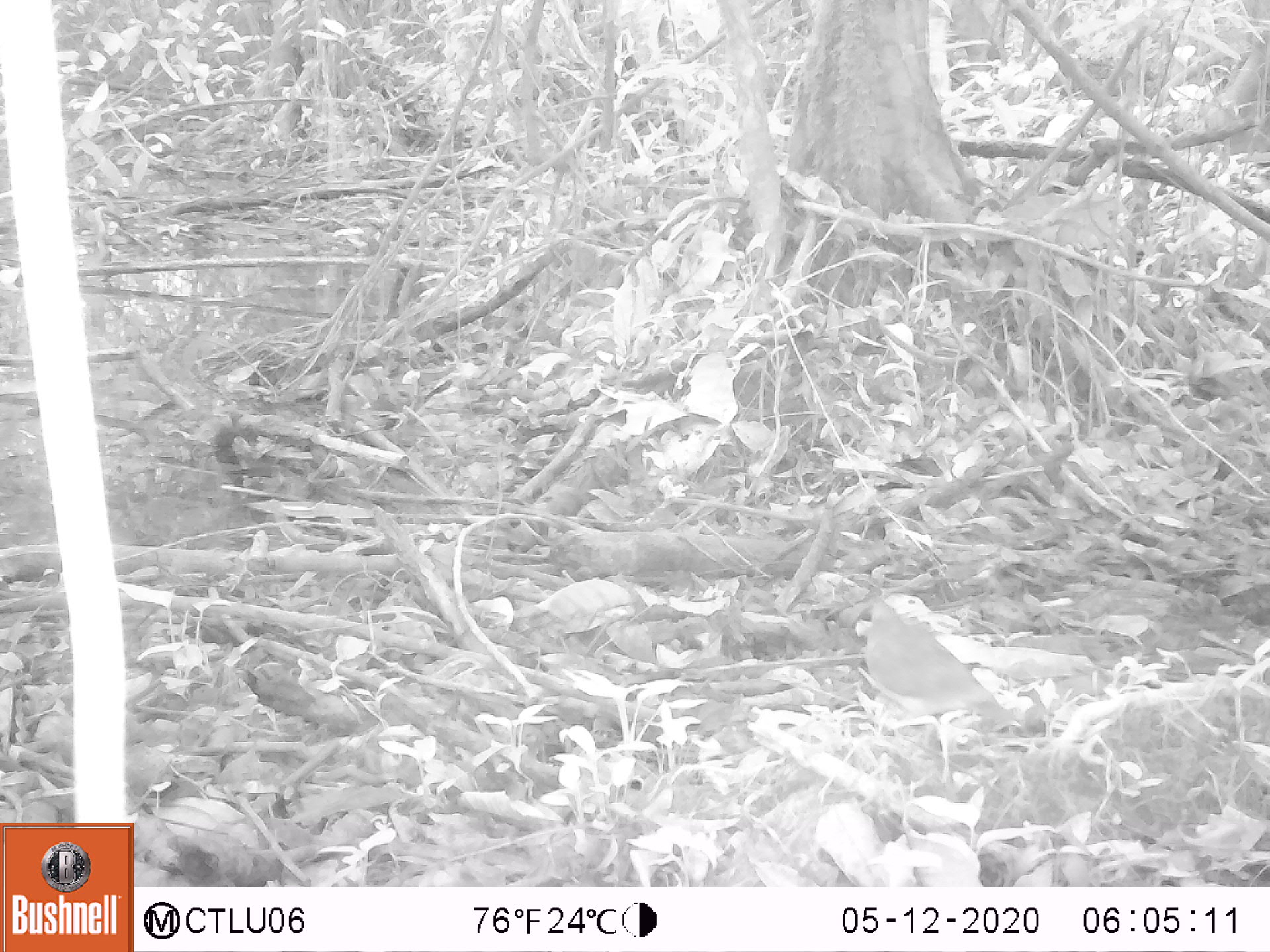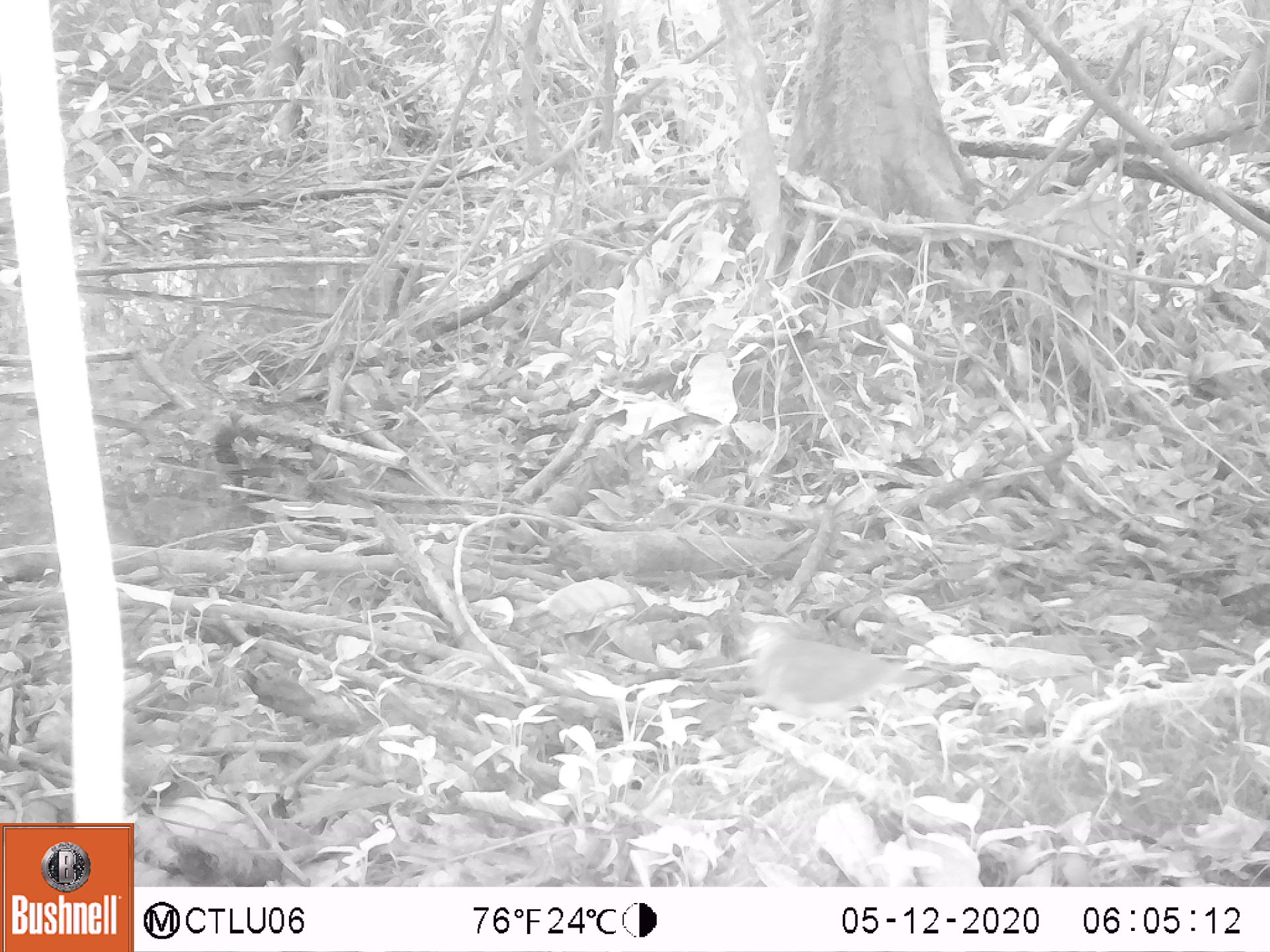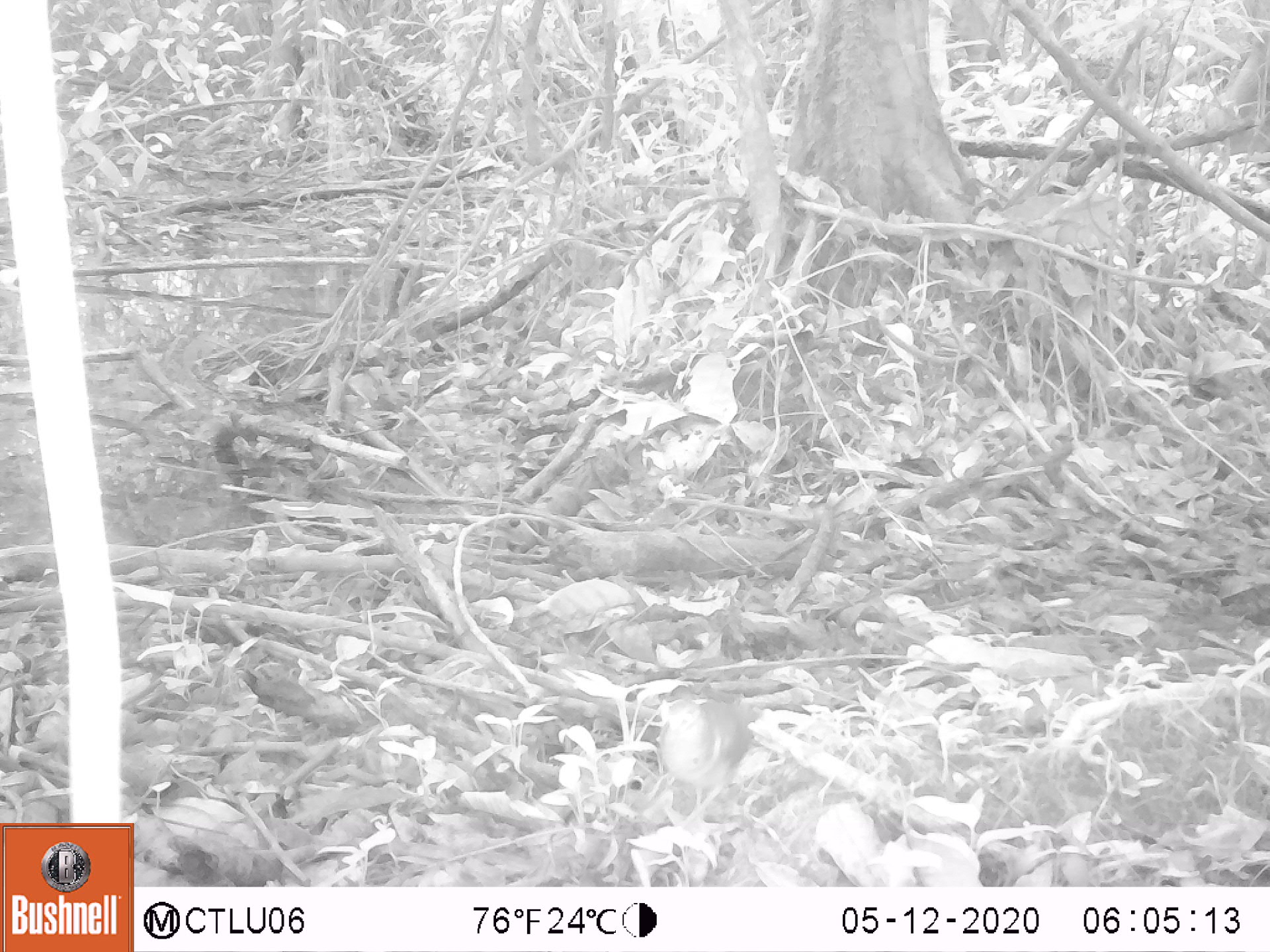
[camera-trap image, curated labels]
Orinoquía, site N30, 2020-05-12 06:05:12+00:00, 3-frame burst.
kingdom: Animalia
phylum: Chordata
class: Aves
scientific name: Aves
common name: bird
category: unknown bird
Unknown bird (bird) (Aves).